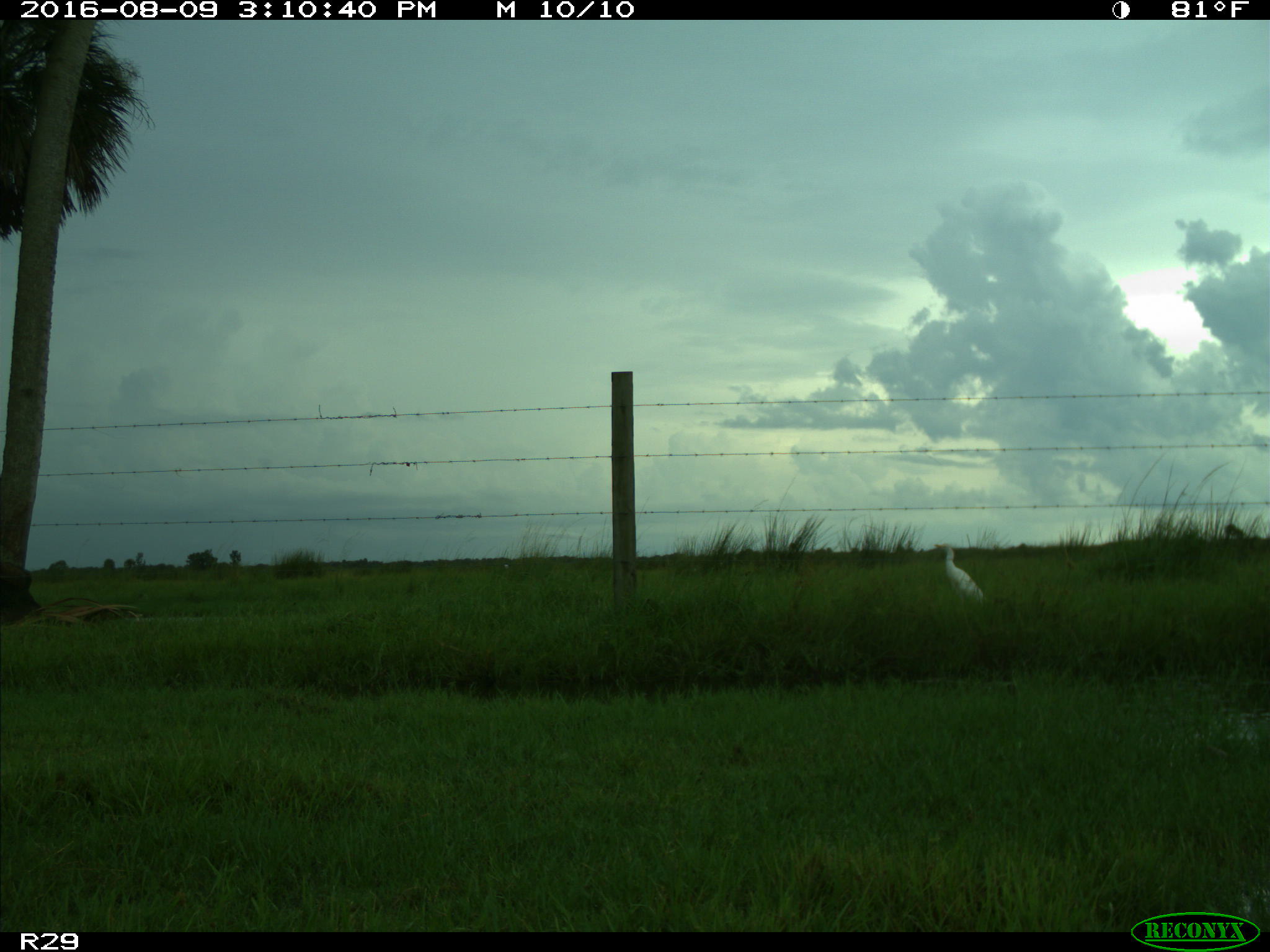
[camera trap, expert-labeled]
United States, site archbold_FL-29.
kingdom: Animalia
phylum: Chordata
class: Aves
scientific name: Aves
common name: birds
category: unidentified bird